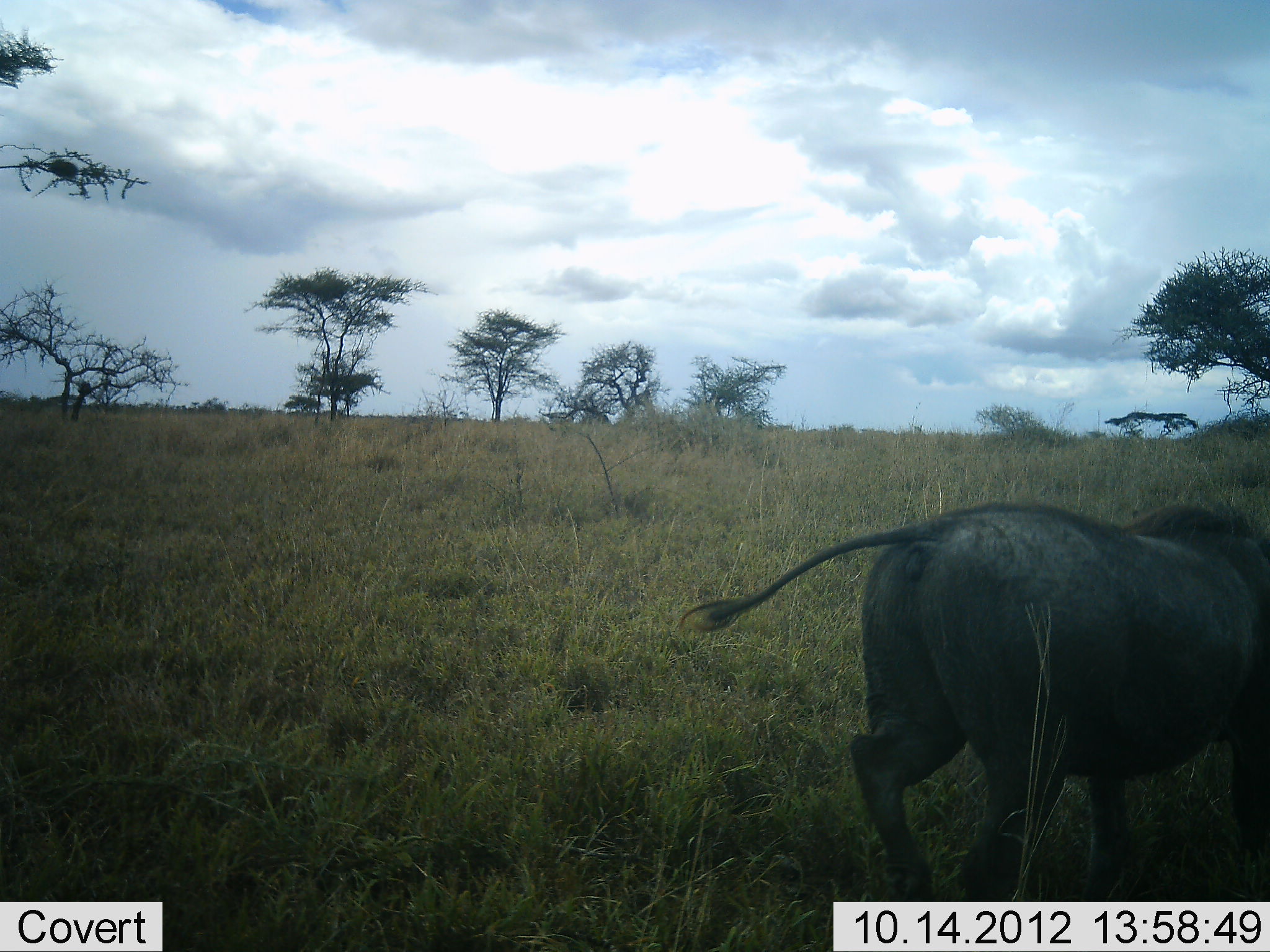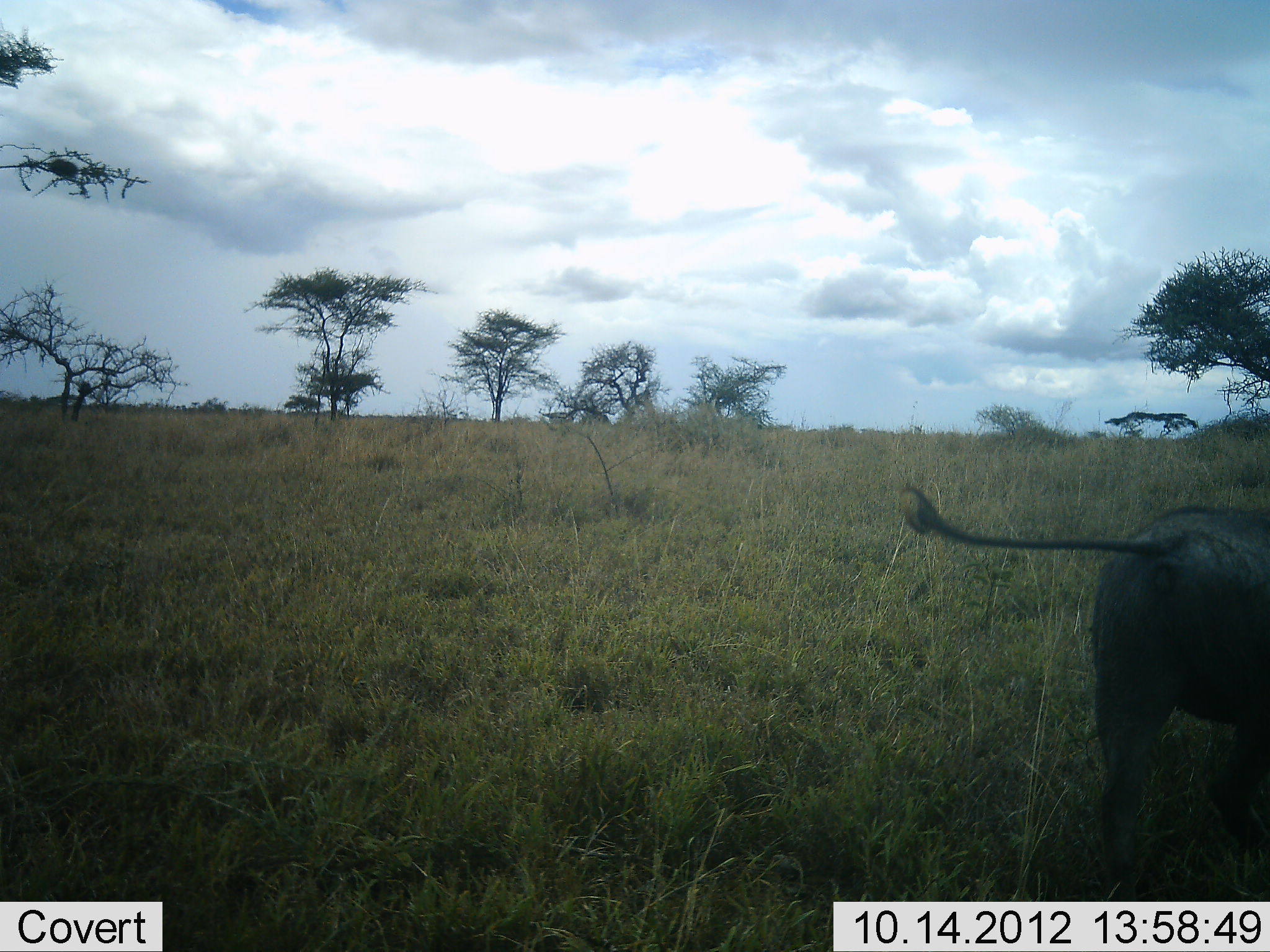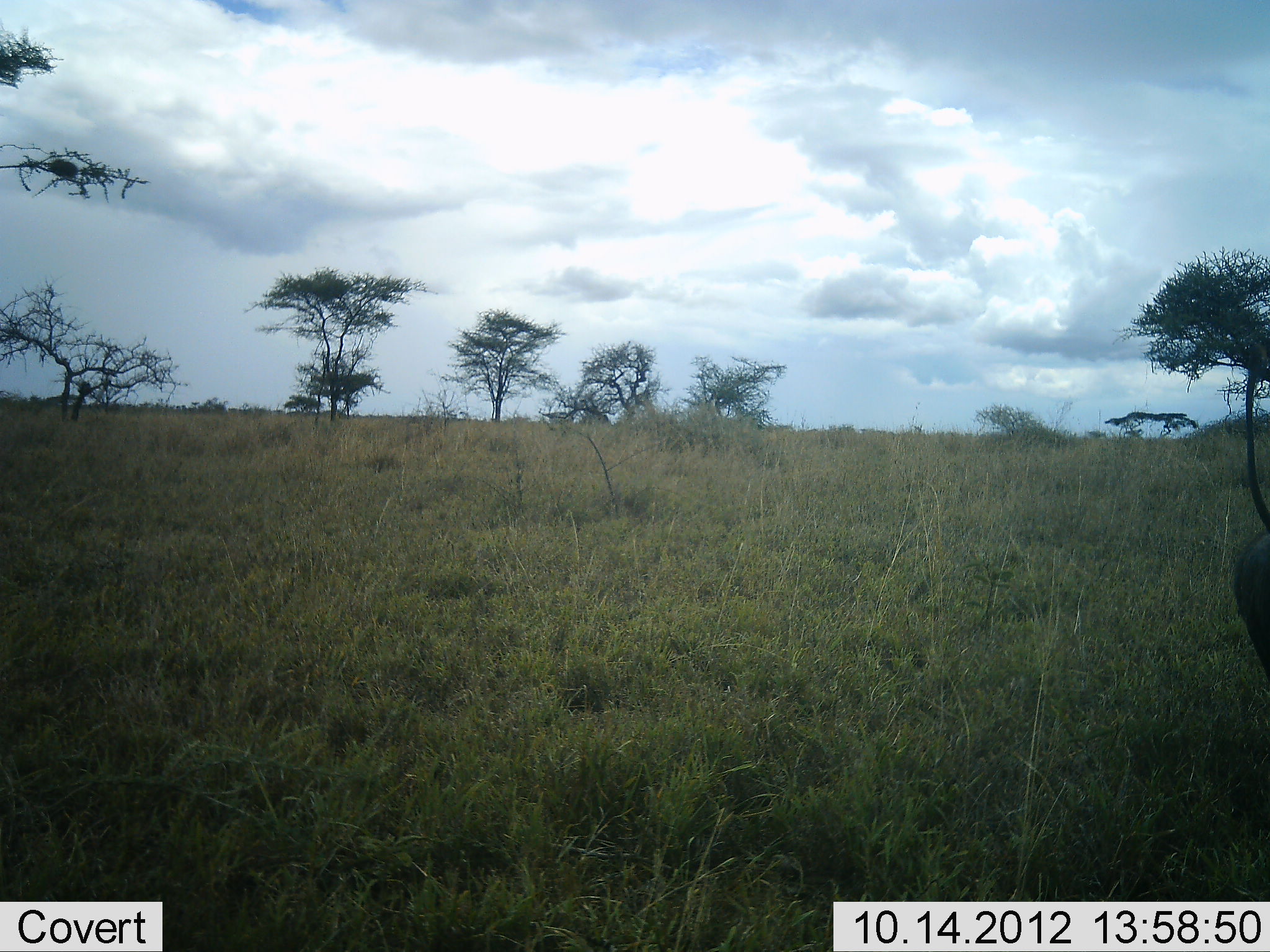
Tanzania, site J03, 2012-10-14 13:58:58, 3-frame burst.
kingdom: Animalia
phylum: Chordata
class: Mammalia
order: Artiodactyla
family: Suidae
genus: Phacochoerus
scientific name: Phacochoerus africanus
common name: warthog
Warthog (Phacochoerus africanus), count 1. Behavior (volunteer vote fractions): standing 10%, resting 0%, moving 90%, interacting 0%. Young present (vote fraction): 0%. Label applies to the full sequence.